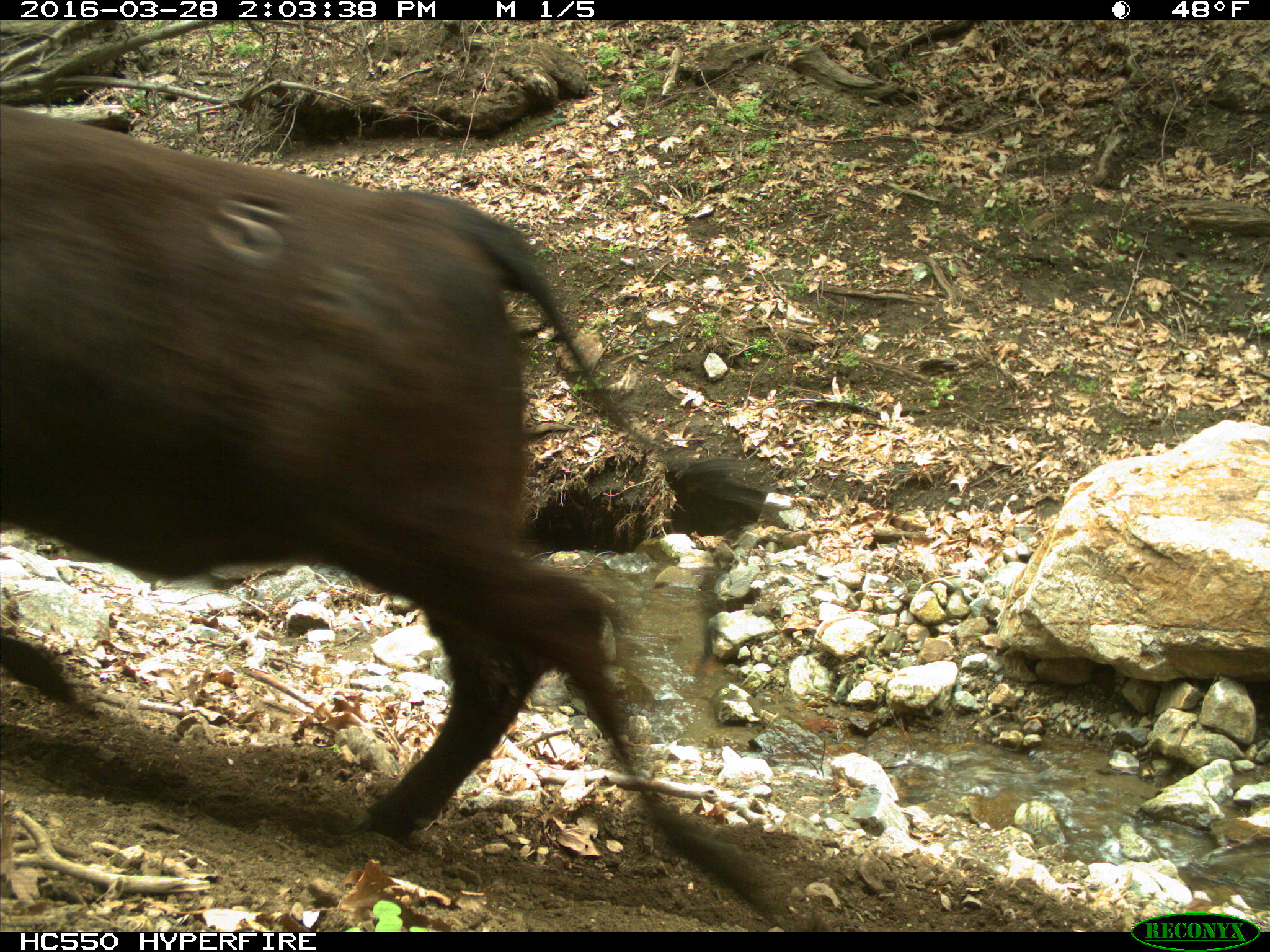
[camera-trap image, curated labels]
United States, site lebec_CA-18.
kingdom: Animalia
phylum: Chordata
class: Mammalia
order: Artiodactyla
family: Bovidae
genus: Bos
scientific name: Bos taurus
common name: domestic cow